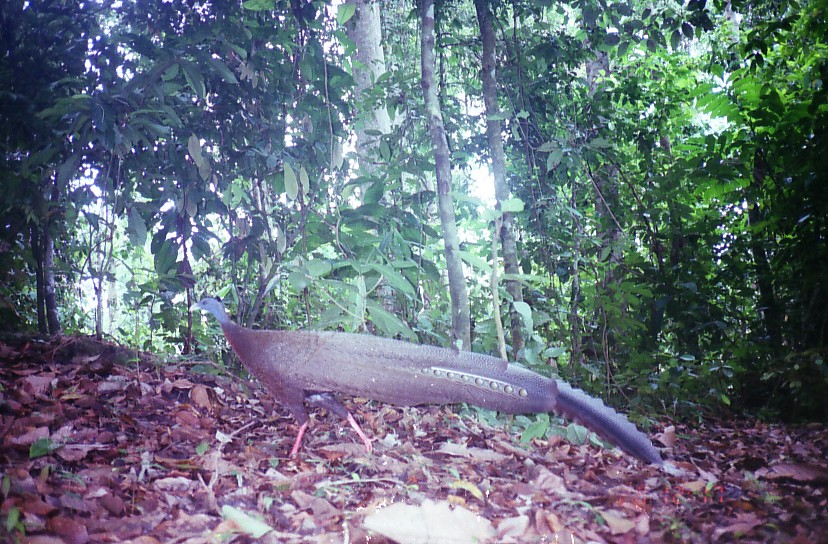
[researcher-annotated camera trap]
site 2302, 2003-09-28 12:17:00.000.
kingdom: Animalia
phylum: Chordata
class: Aves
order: Galliformes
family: Phasianidae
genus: Argusianus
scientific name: Argusianus argus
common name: great argus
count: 1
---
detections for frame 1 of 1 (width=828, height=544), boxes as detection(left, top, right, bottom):
argusianus argus: detection(187, 298, 662, 465)